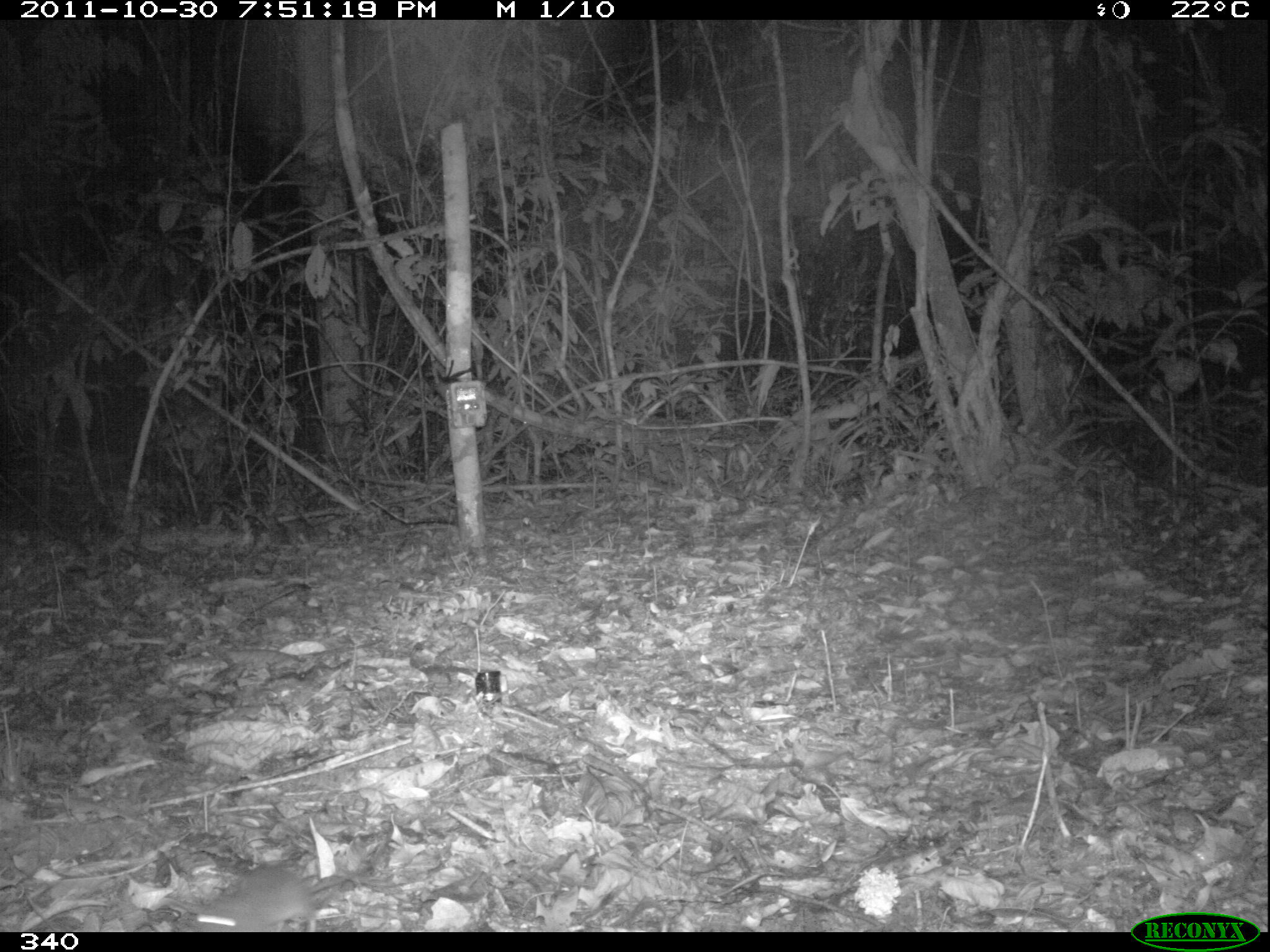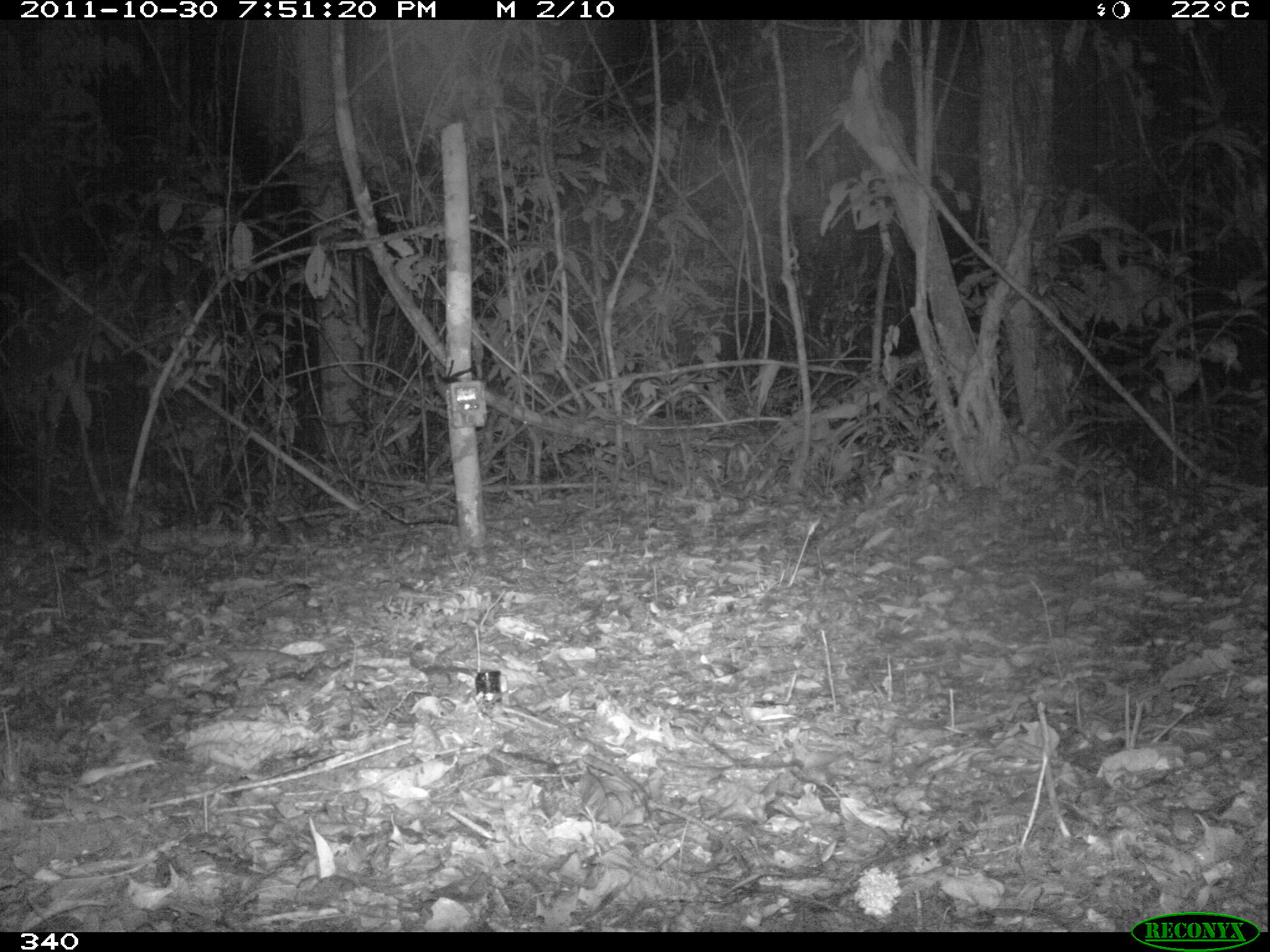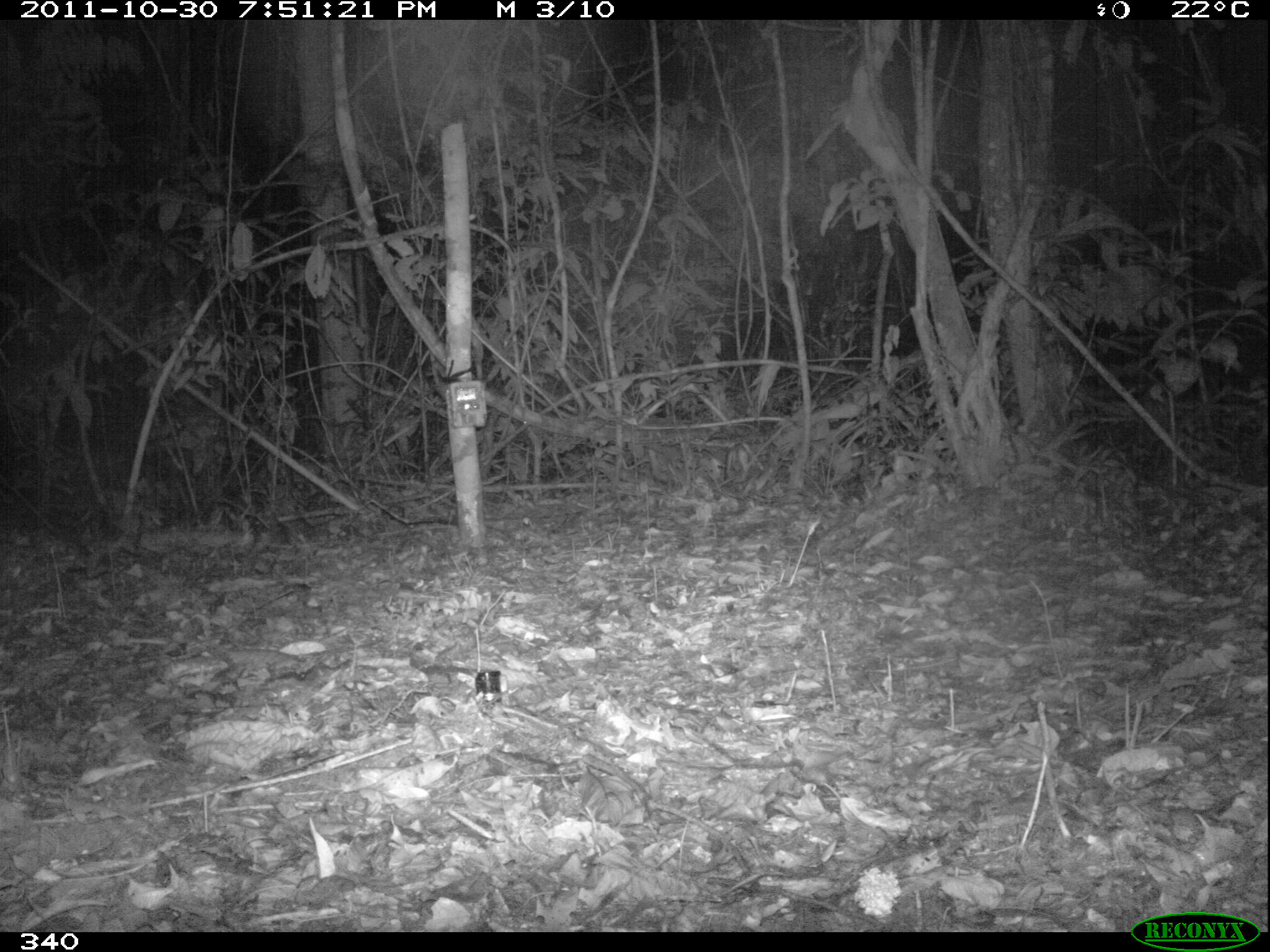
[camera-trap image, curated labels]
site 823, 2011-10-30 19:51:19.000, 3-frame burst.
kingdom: Animalia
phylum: Chordata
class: Mammalia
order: Rodentia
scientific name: Rodentia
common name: rodents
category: unknown rodent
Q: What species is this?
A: Unknown rodent (rodents) (Rodentia).